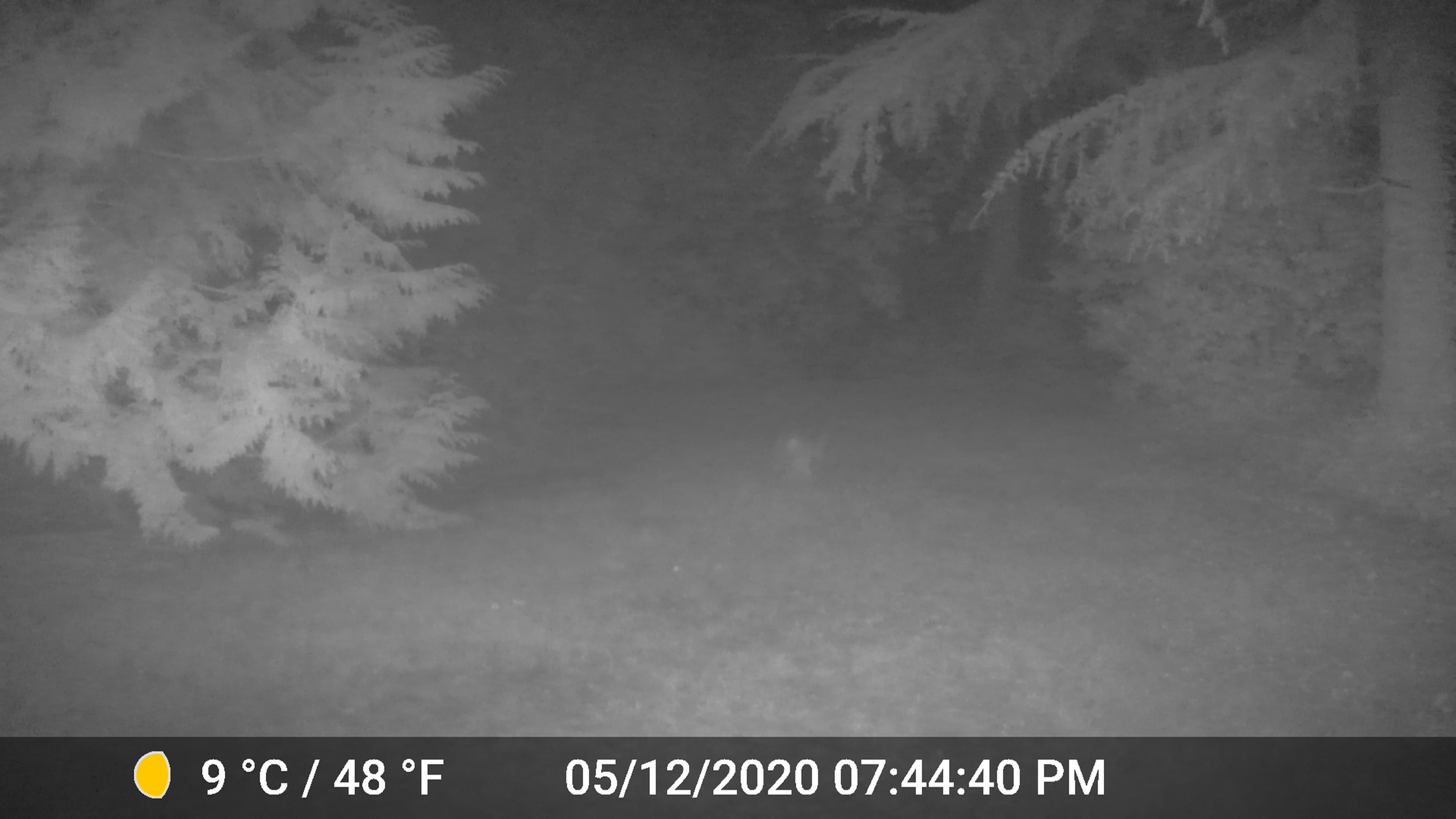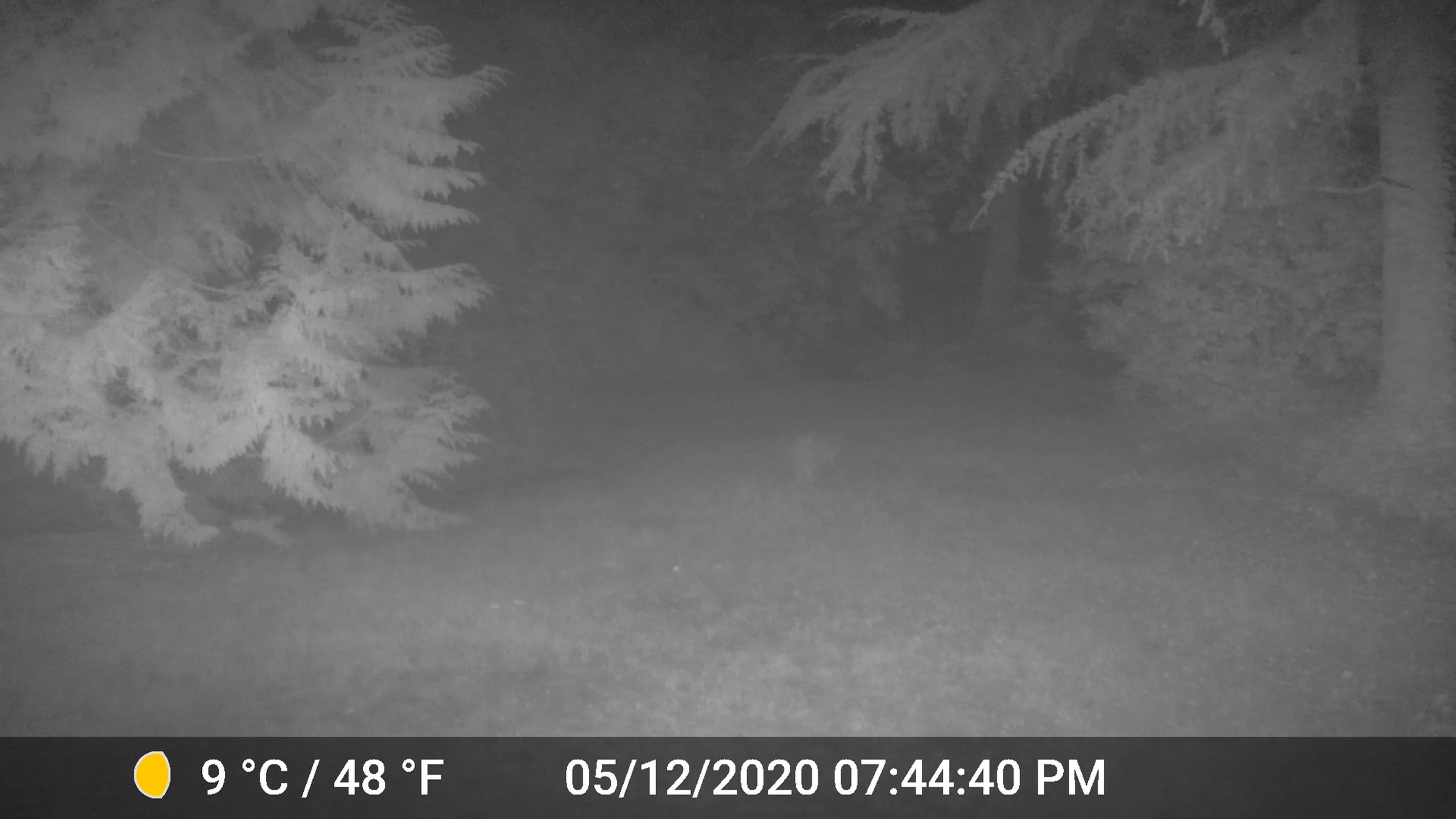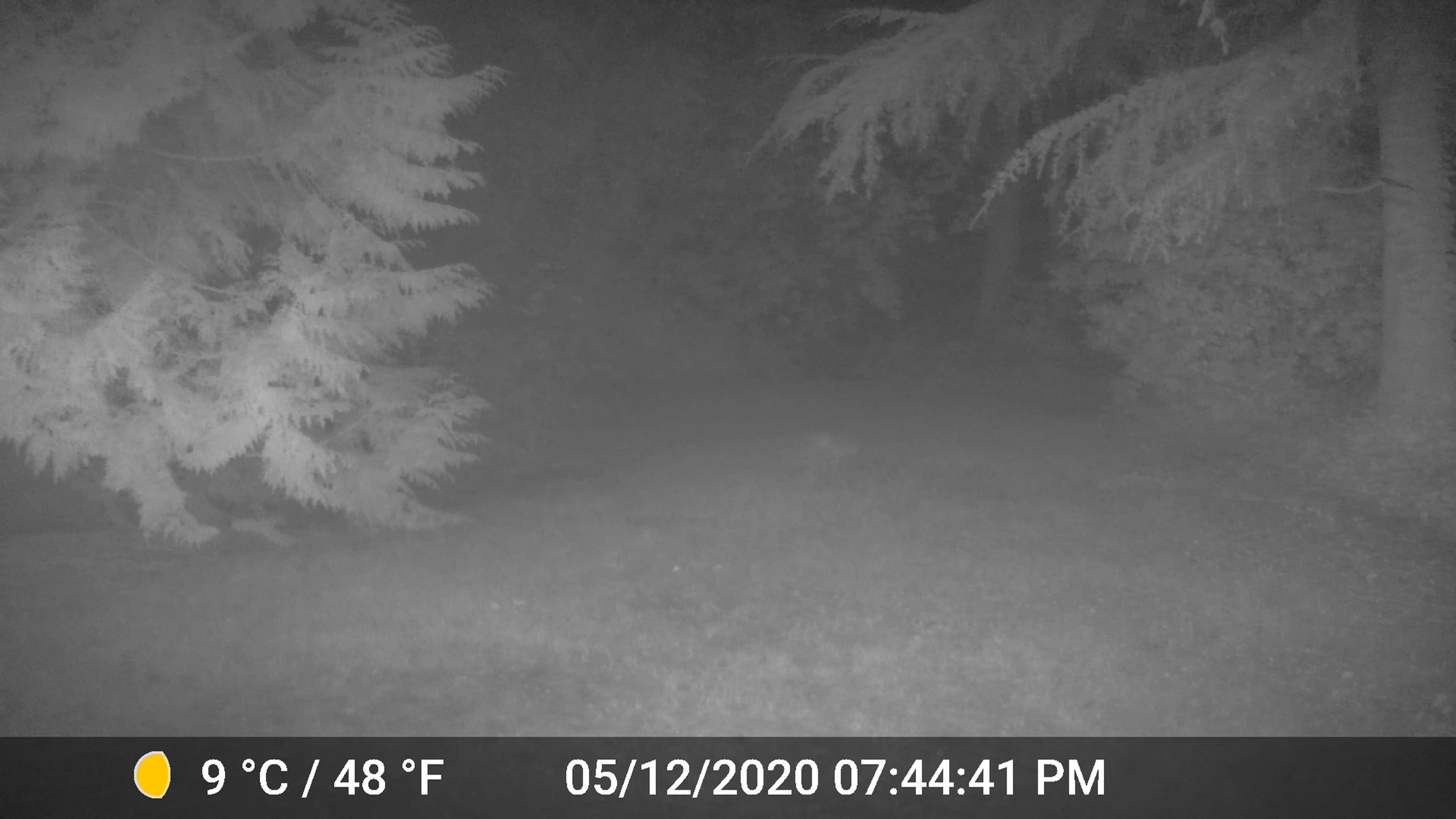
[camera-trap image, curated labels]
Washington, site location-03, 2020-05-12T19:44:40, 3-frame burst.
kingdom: Animalia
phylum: Chordata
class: Mammalia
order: Carnivora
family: Canidae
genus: Canis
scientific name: Canis latrans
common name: coyote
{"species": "coyote (Canis latrans)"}